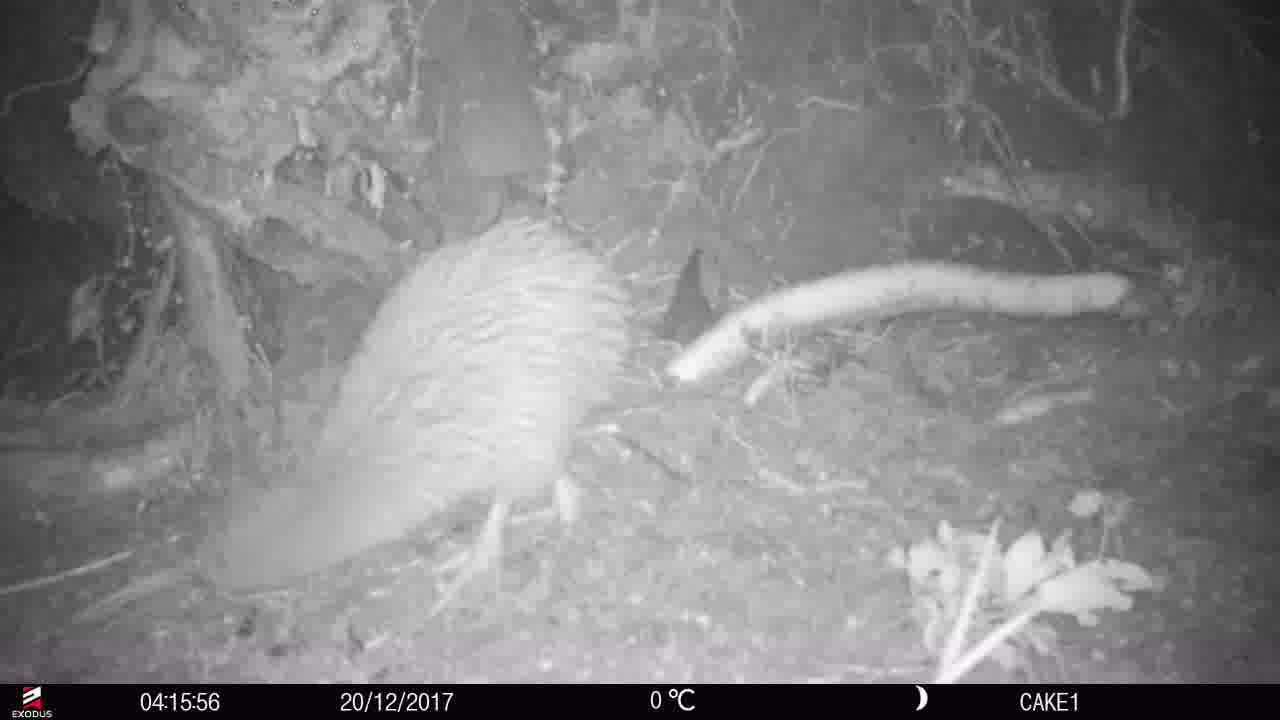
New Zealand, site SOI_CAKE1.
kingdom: Animalia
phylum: Chordata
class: Aves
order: Apterygiformes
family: Apterygidae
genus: Apteryx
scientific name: Apteryx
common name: kiwi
Kiwi (Apteryx).